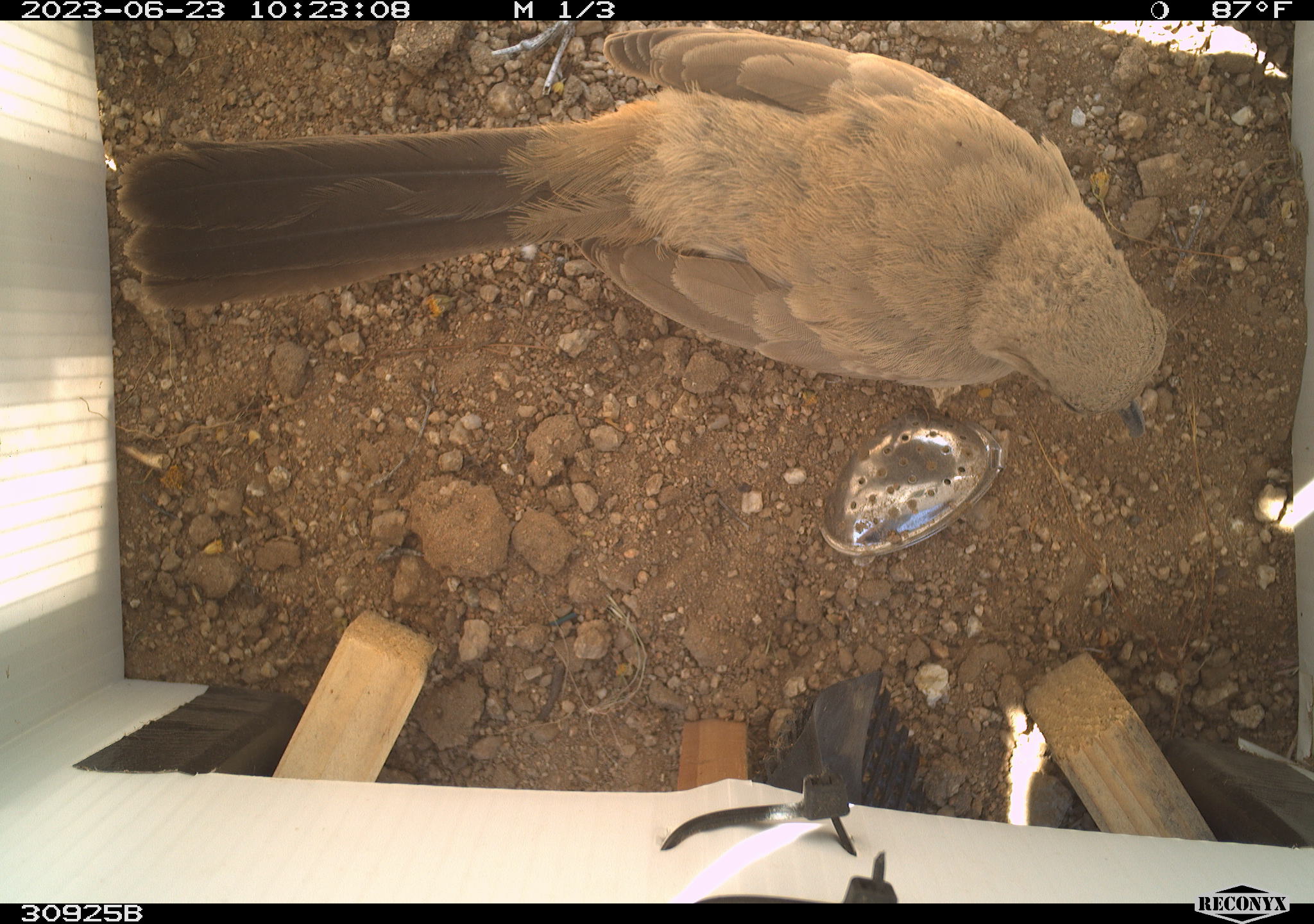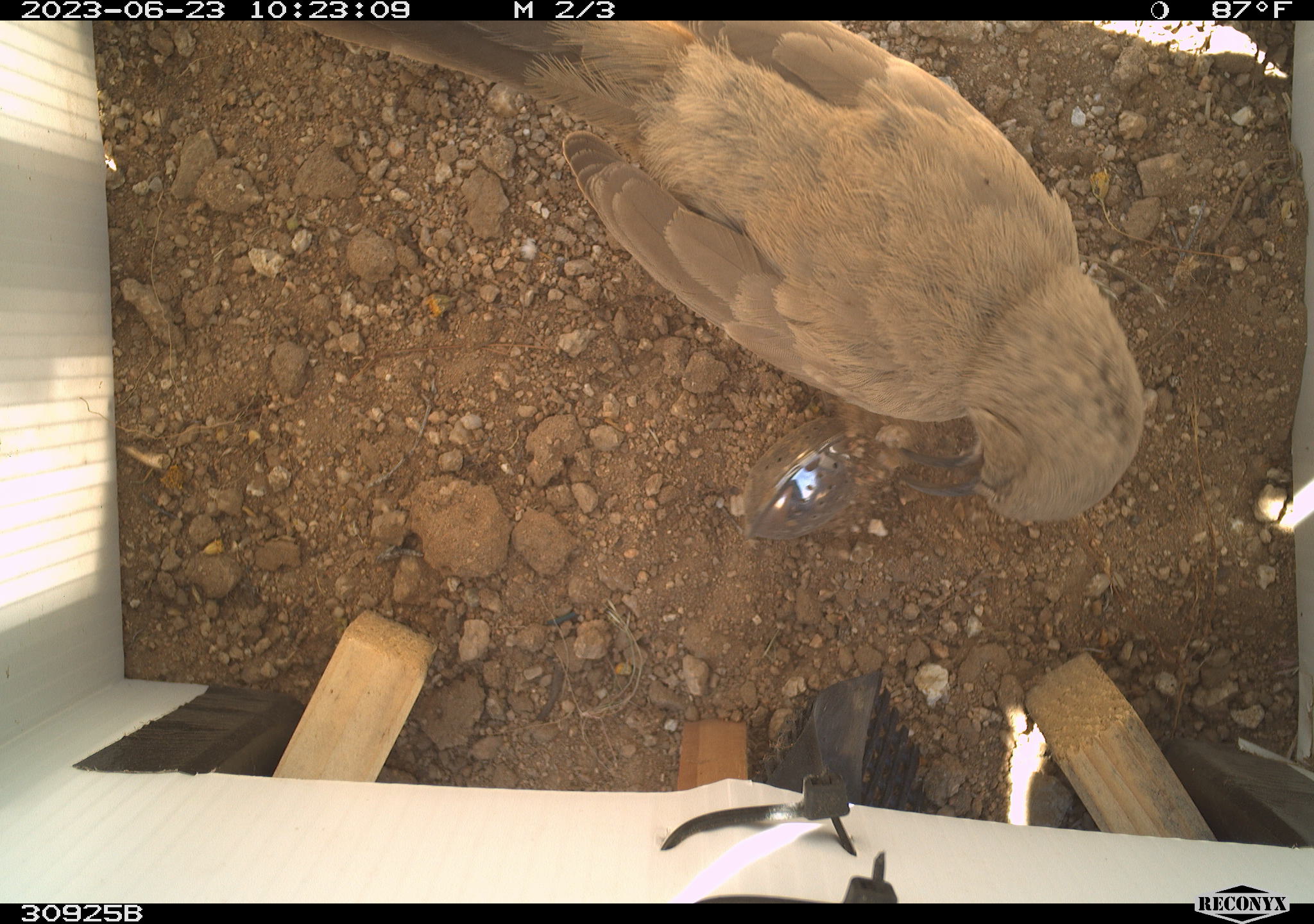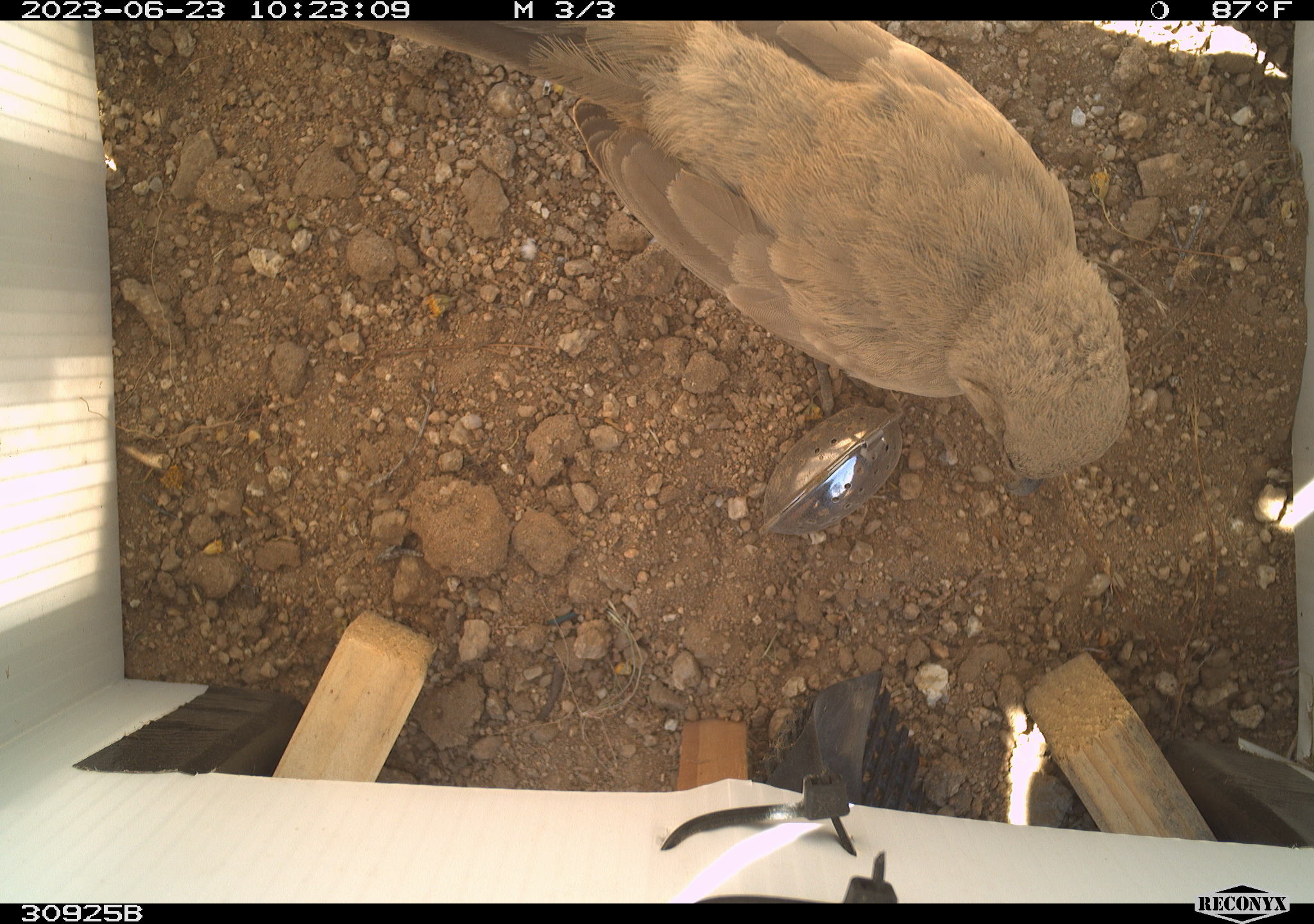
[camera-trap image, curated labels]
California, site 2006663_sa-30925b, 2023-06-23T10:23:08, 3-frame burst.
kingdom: Animalia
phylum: Chordata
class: Aves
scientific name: Aves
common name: bird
Bird (Aves).